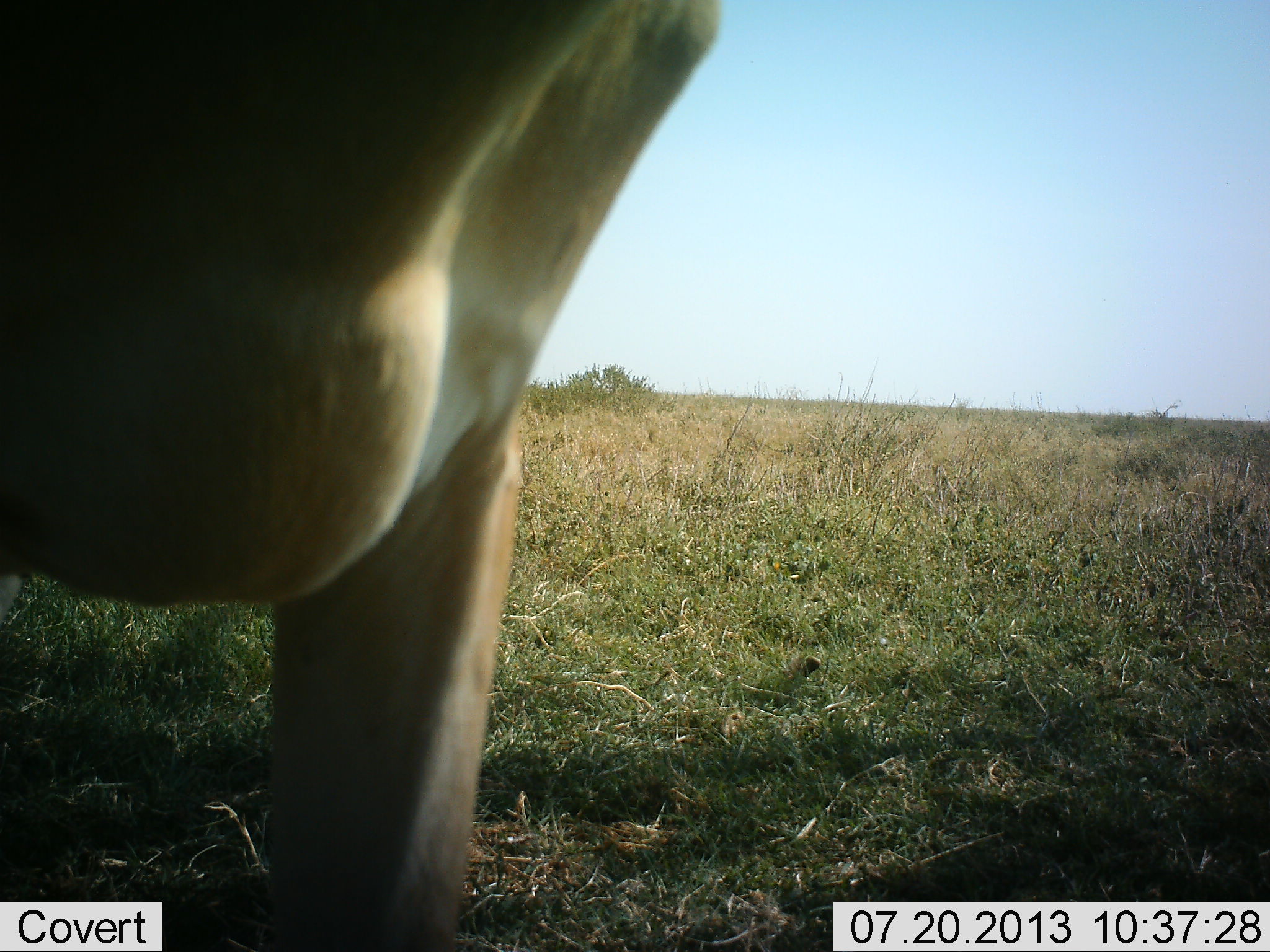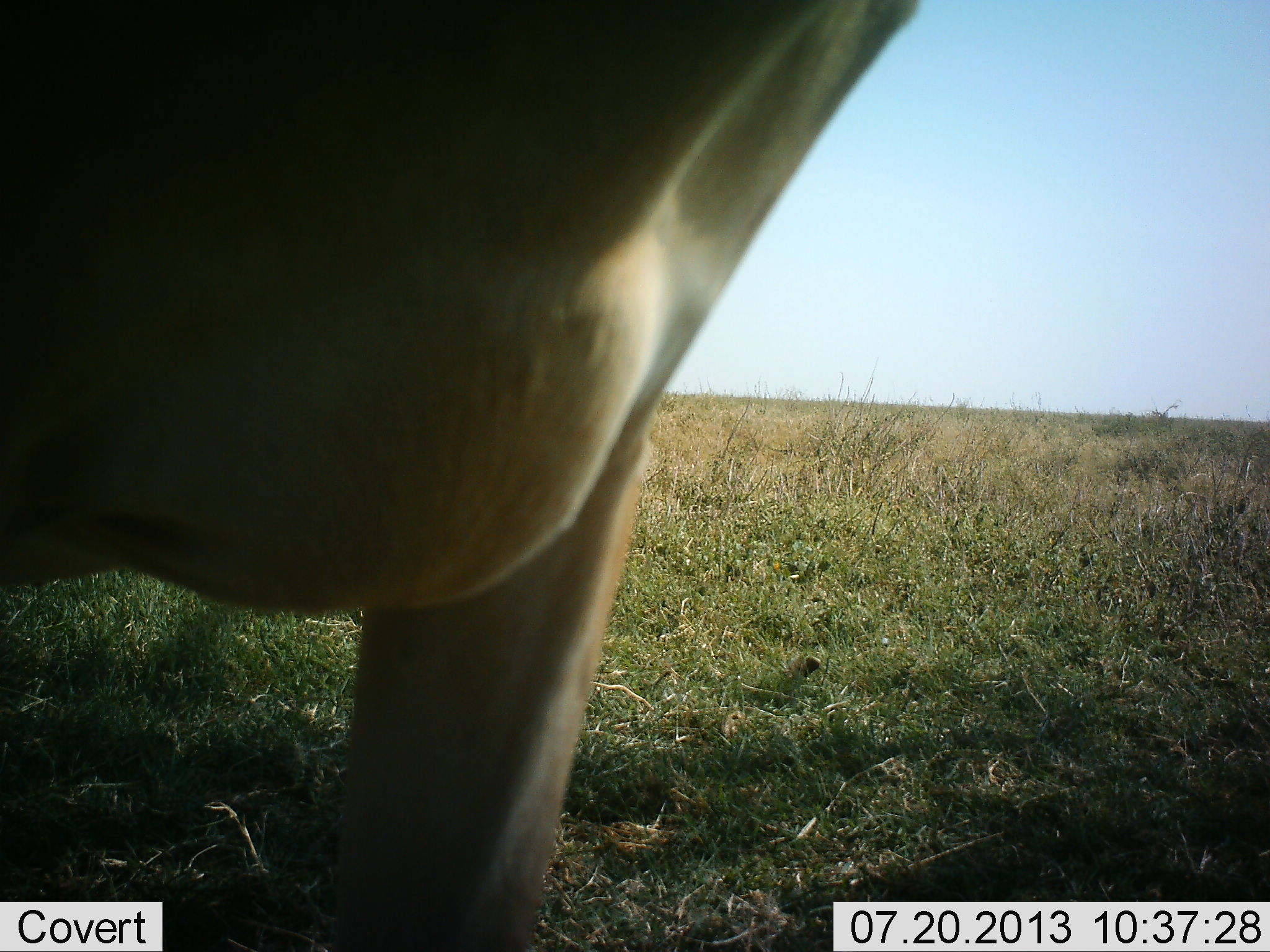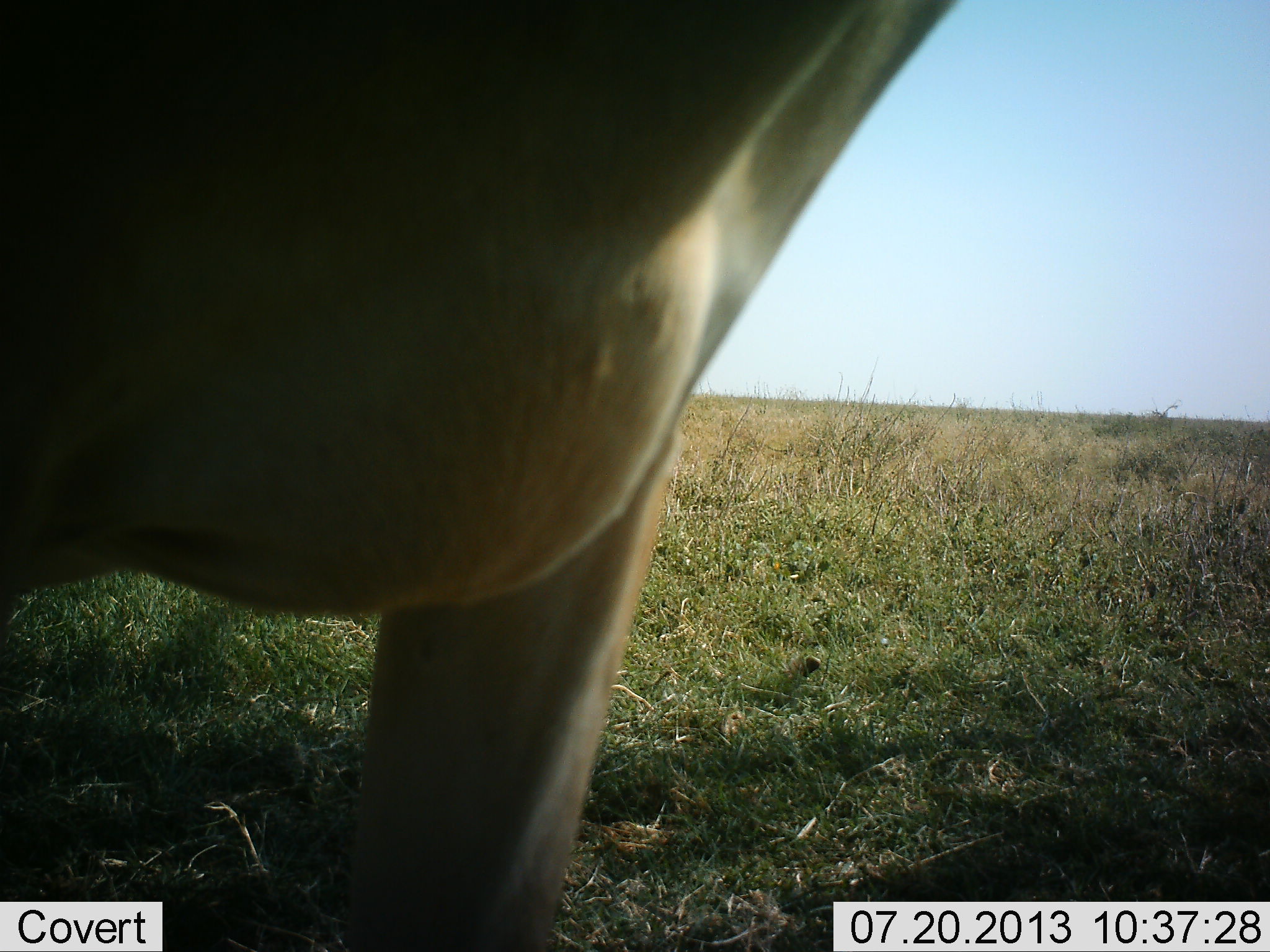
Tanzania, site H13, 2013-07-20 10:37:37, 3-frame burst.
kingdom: Animalia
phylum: Chordata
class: Mammalia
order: Artiodactyla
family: Bovidae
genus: Alcelaphus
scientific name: Alcelaphus buselaphus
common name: hartebeest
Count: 1.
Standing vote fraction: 94%.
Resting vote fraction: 0%.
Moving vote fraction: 12%.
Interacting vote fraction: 0%.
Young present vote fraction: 0%.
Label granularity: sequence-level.